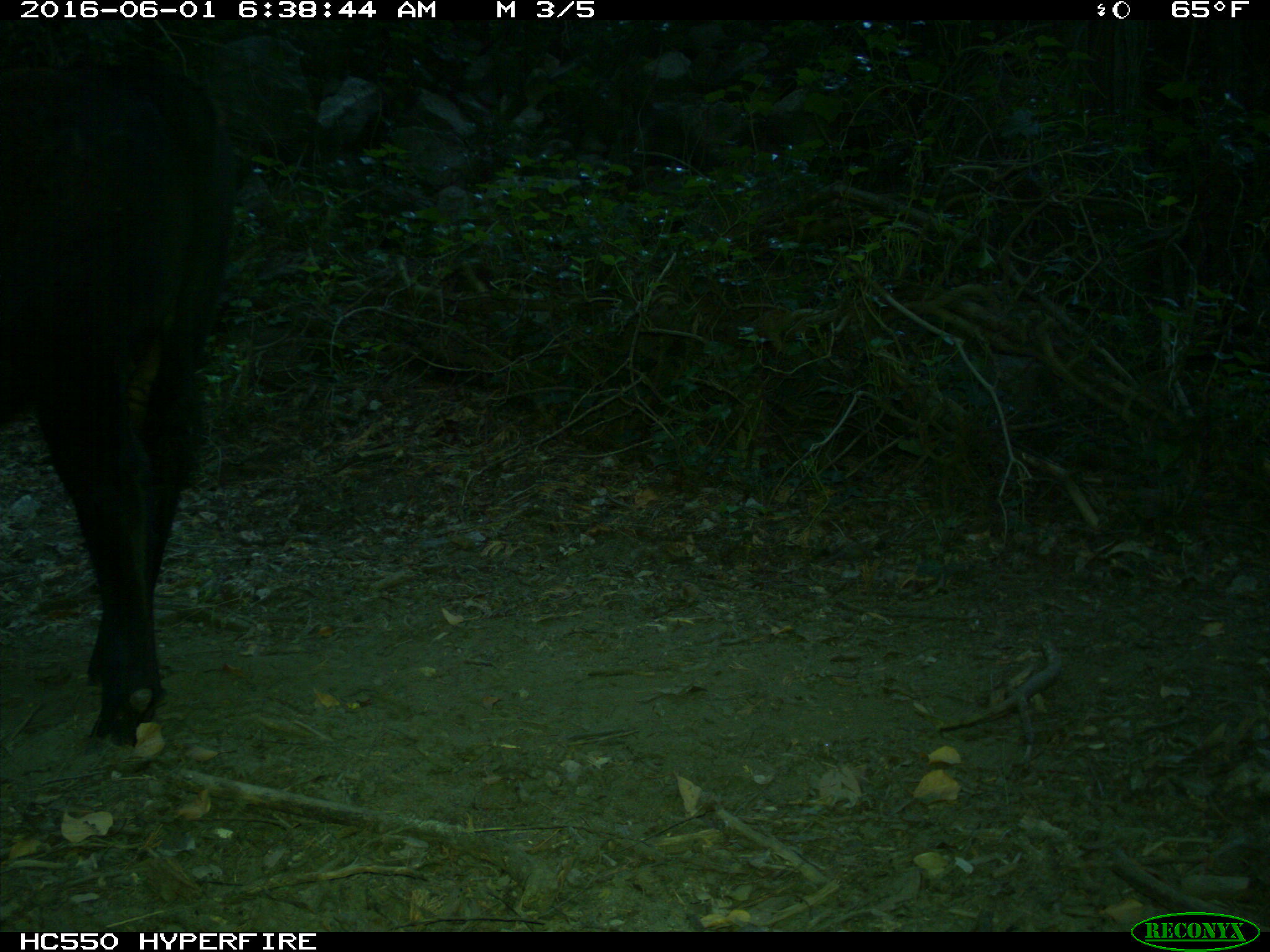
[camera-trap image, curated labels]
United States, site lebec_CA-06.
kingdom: Animalia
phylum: Chordata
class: Mammalia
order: Artiodactyla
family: Bovidae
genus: Bos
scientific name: Bos taurus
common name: domestic cow